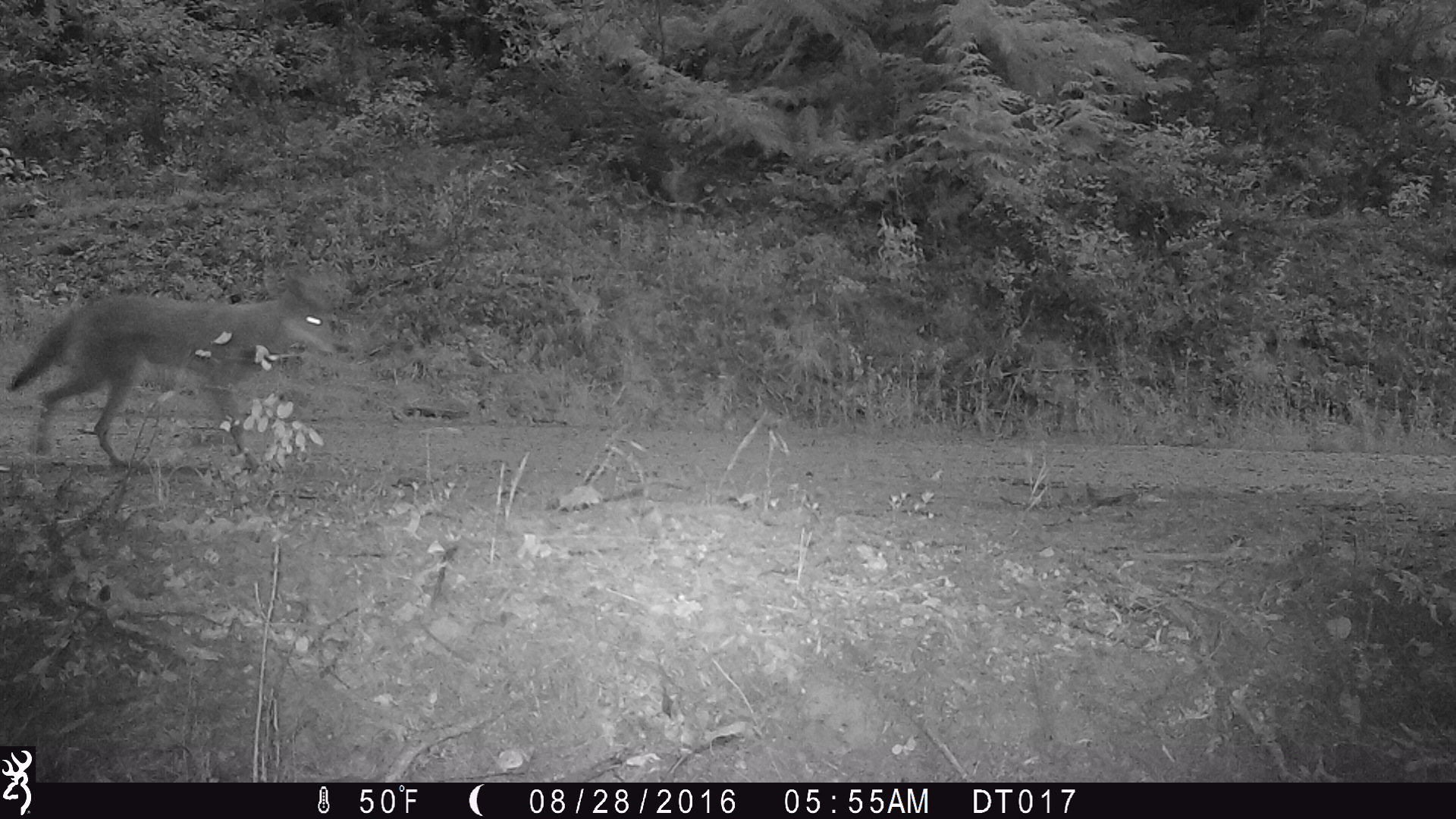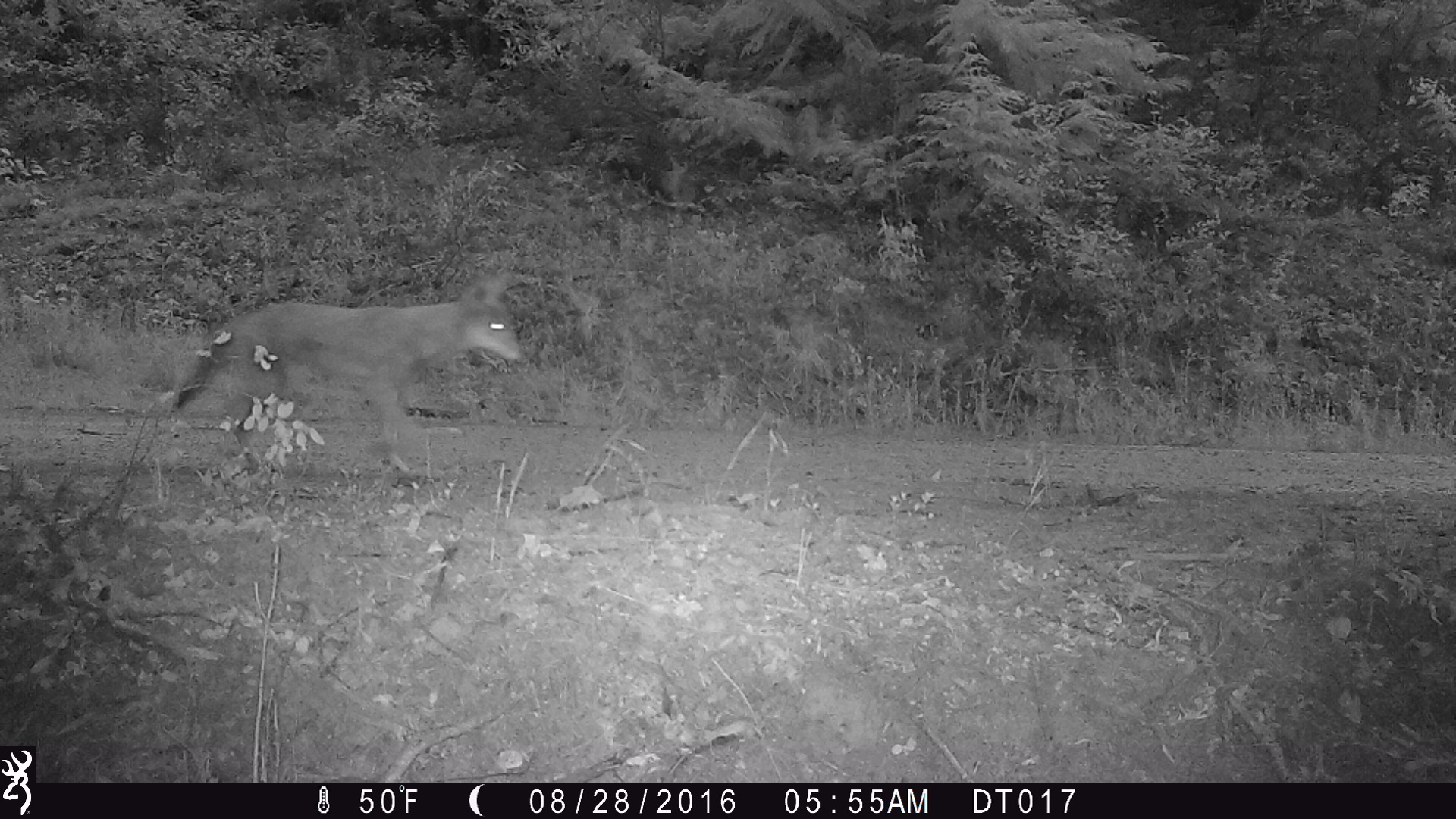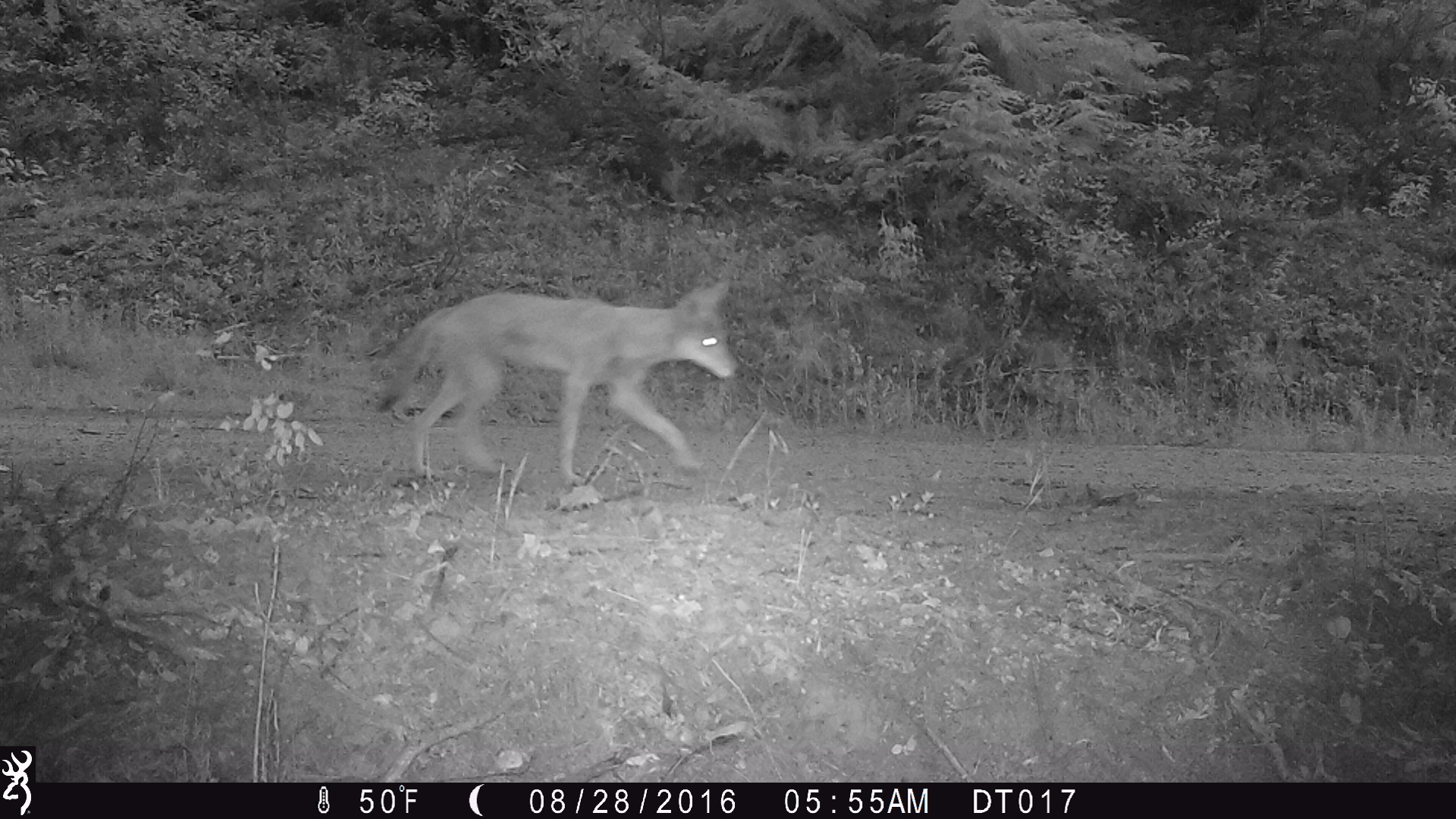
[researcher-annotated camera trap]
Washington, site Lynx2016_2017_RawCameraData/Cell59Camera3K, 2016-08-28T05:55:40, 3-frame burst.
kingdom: Animalia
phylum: Chordata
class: Mammalia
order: Carnivora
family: Canidae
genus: Canis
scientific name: Canis latrans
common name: coyote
Canis latrans (coyote). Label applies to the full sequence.